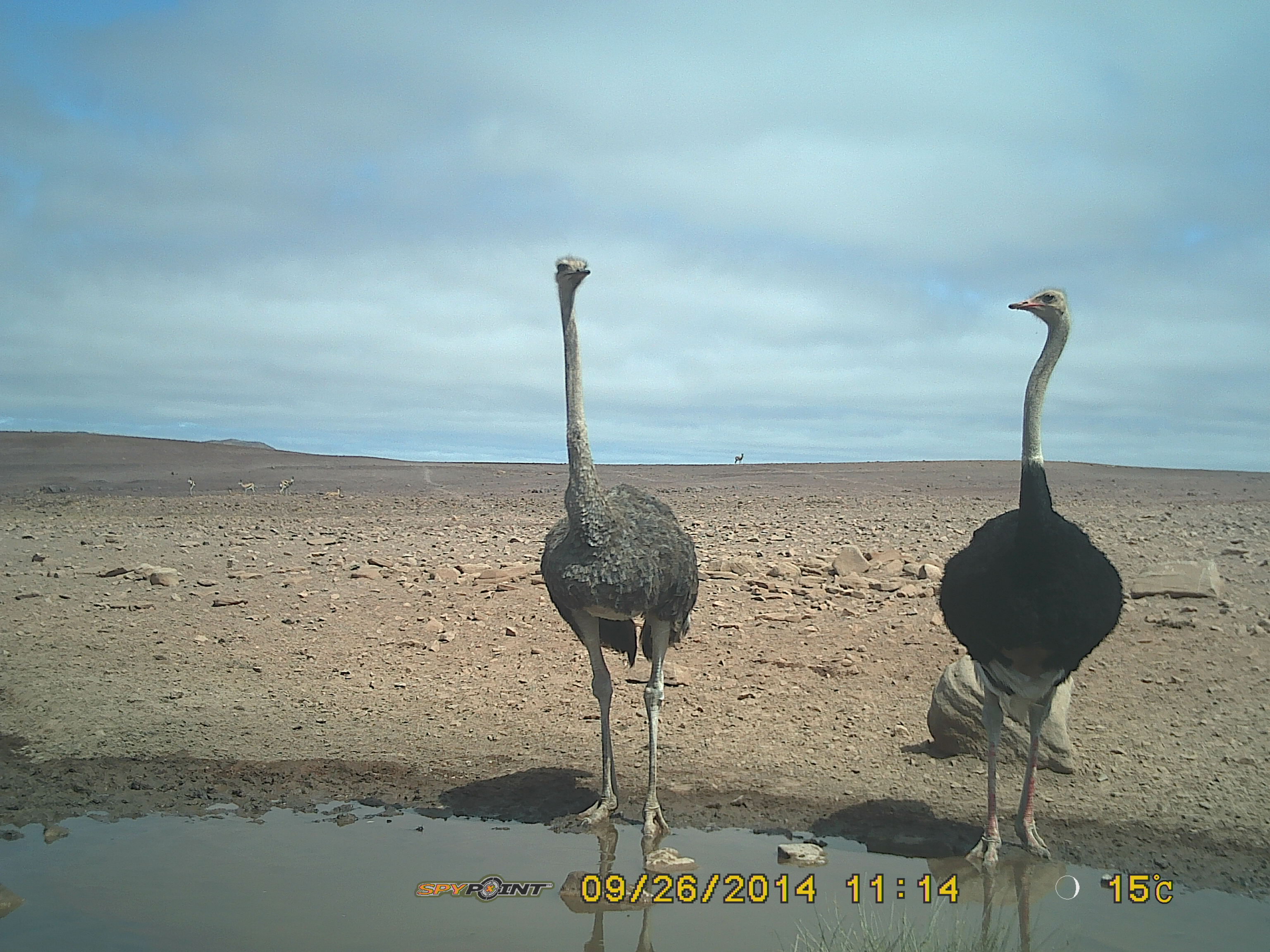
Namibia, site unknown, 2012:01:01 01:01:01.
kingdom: Animalia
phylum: Chordata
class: Aves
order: Struthioniformes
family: Struthionidae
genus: Struthio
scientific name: Struthio camelus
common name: common ostrich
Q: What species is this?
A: Struthio camelus (common ostrich).